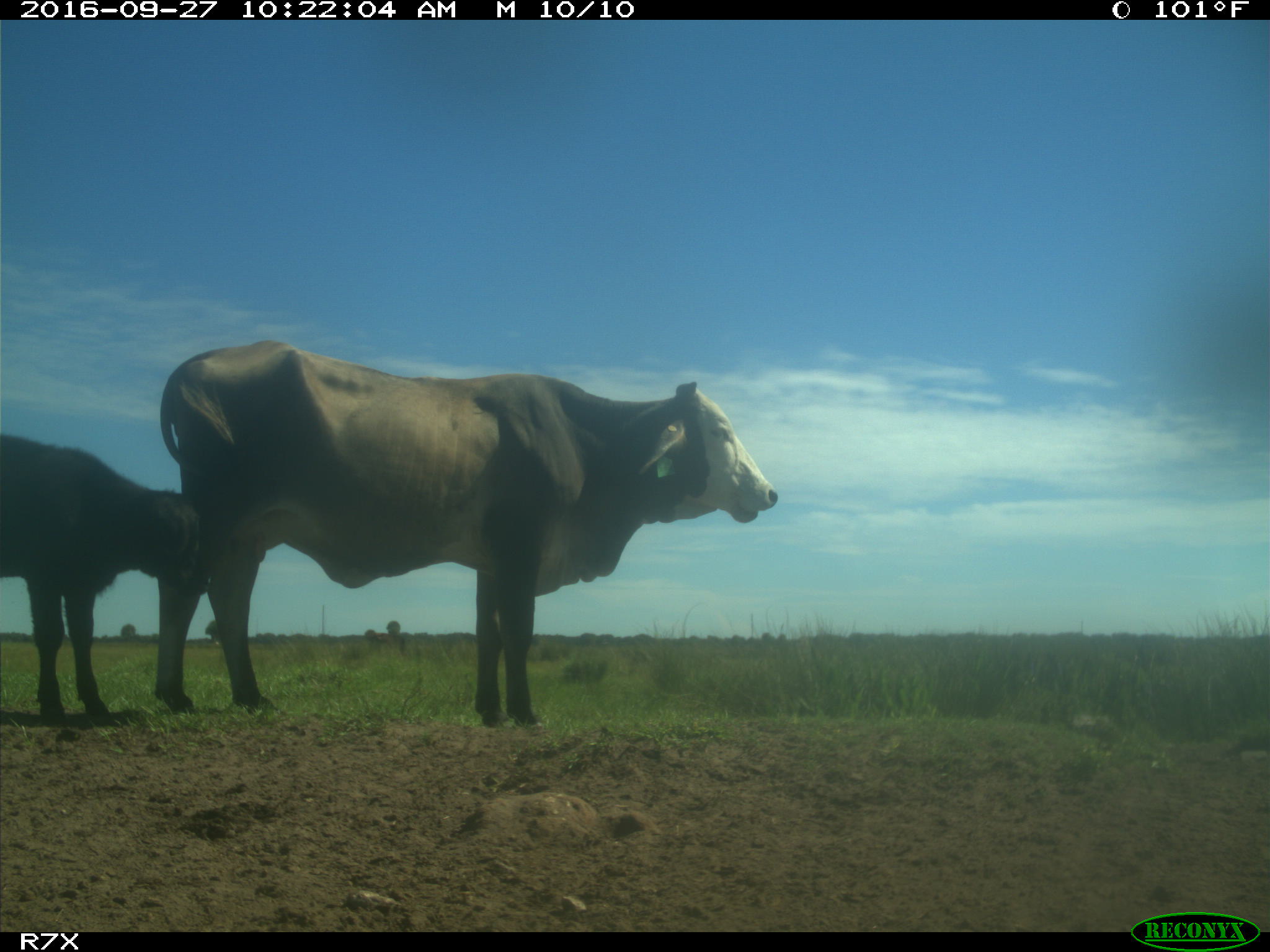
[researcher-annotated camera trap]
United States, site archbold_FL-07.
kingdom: Animalia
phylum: Chordata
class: Mammalia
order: Artiodactyla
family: Bovidae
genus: Bos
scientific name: Bos taurus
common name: domestic cow